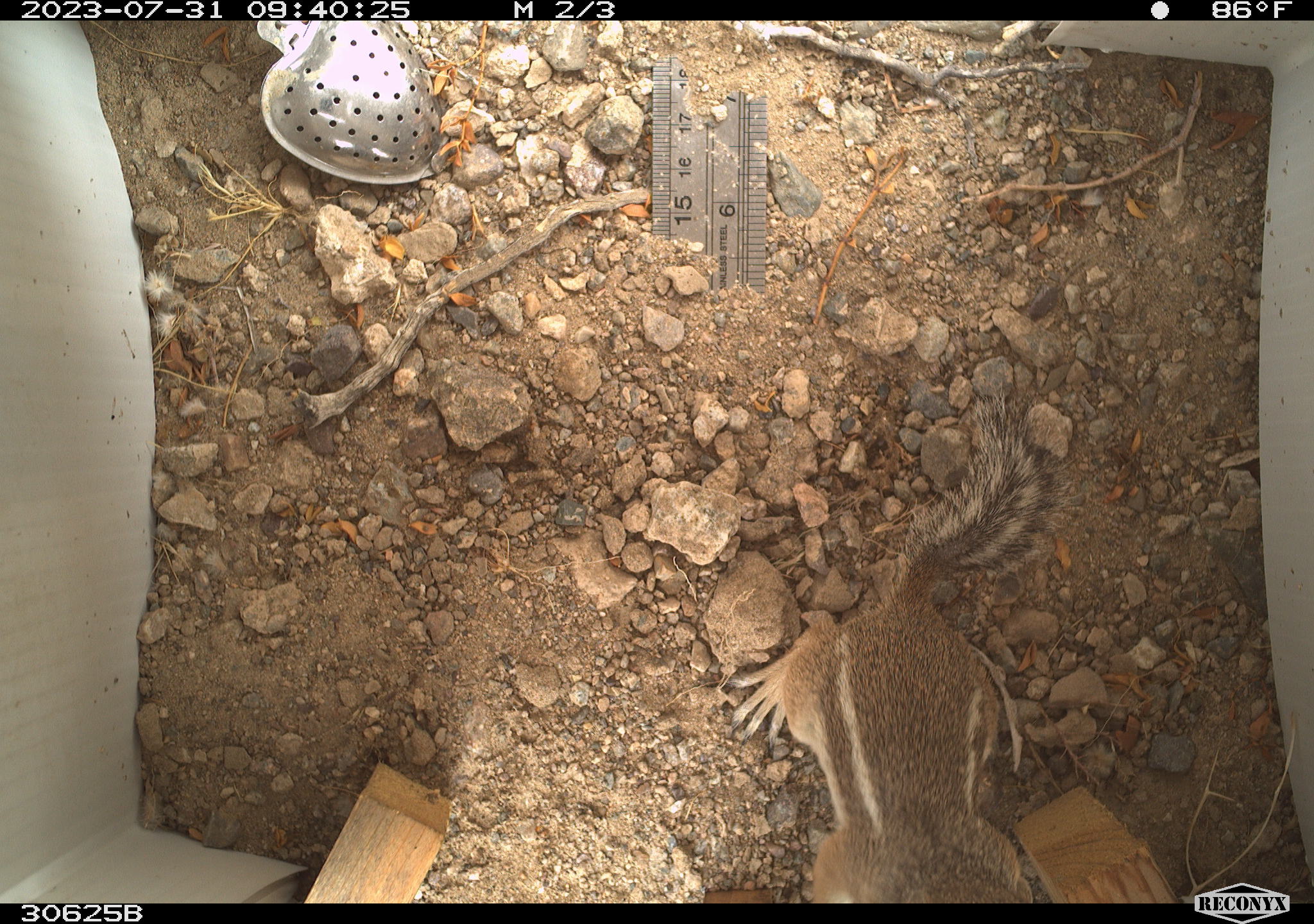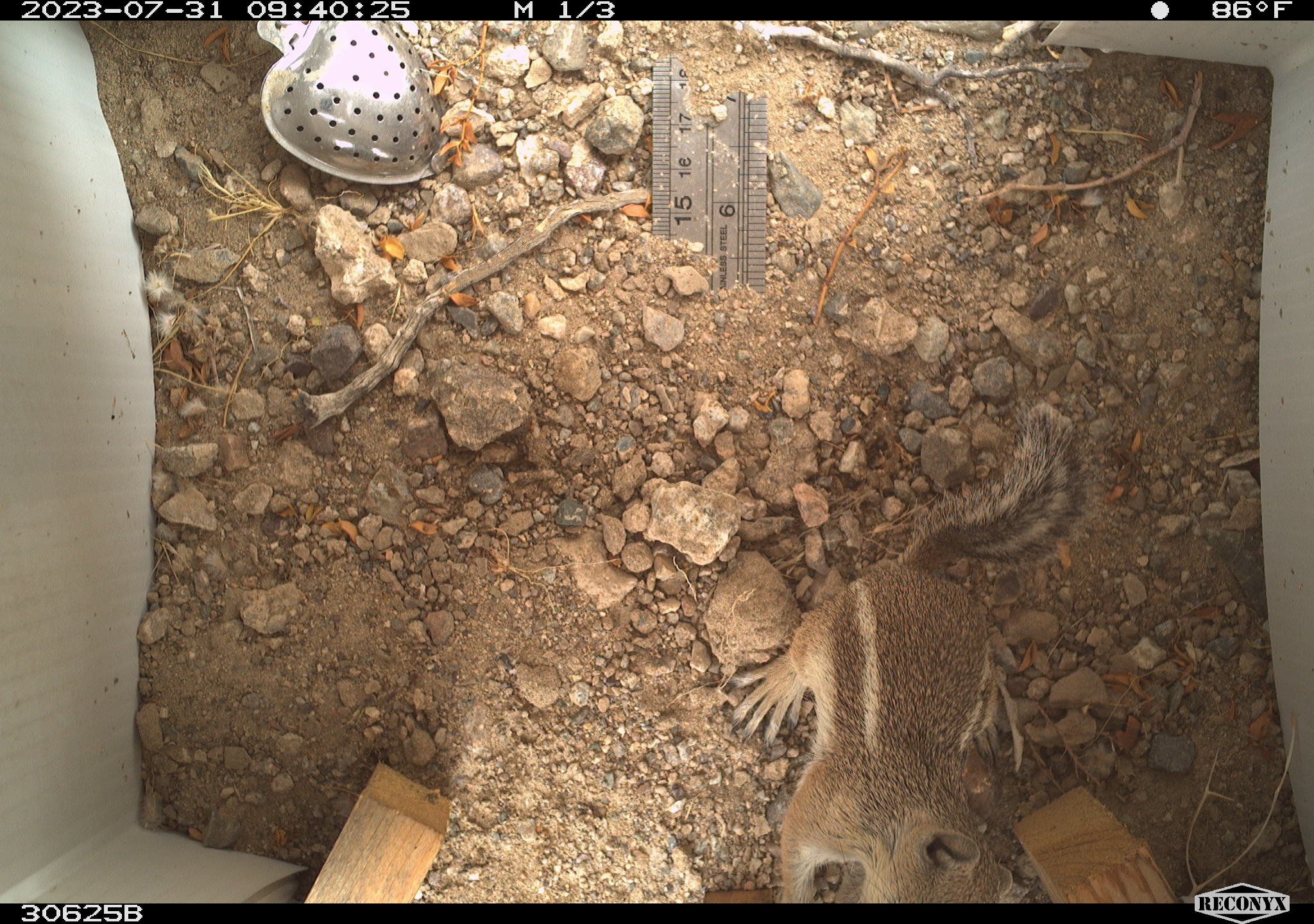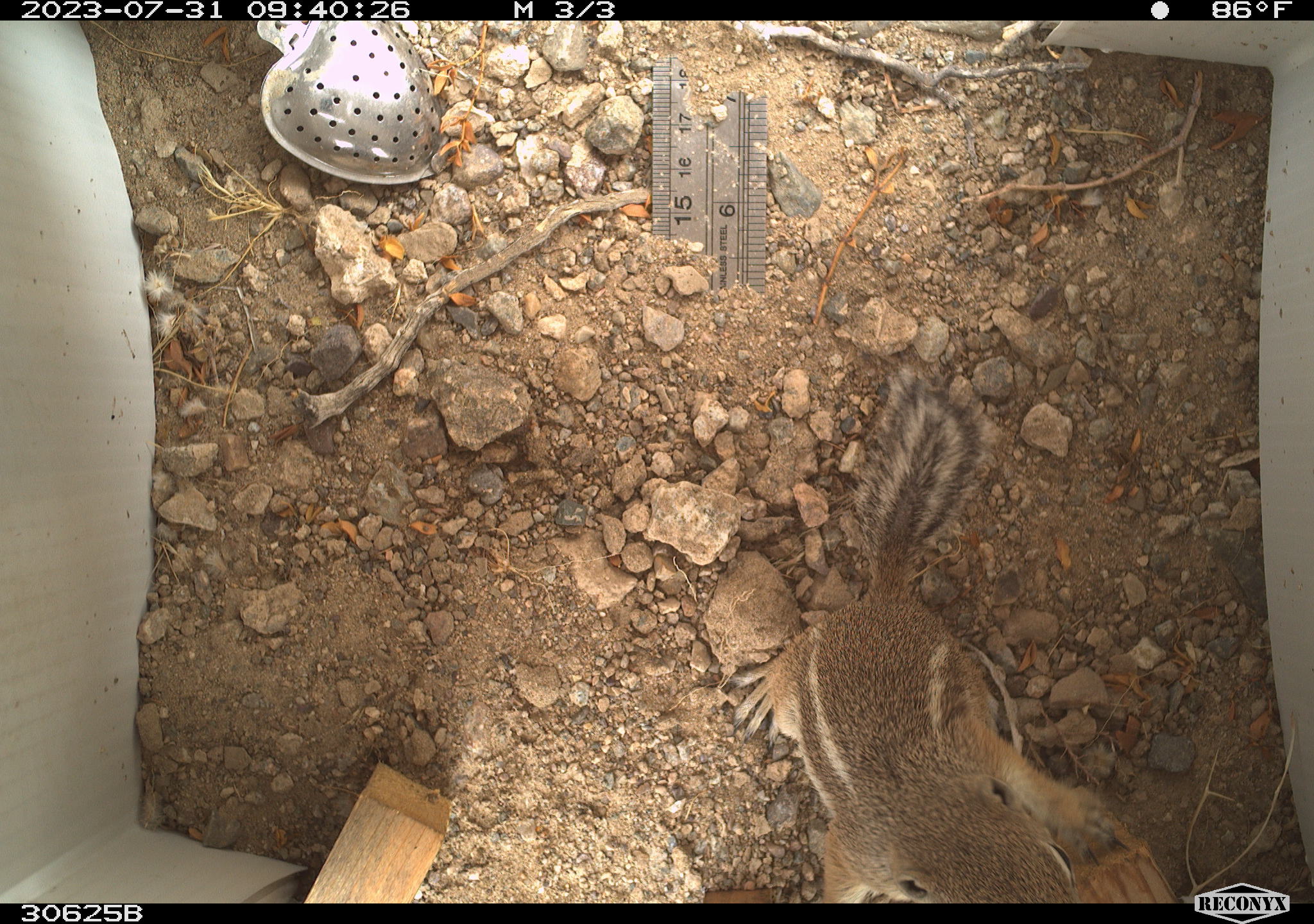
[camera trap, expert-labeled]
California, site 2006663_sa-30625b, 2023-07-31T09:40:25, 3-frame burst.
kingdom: Animalia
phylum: Chordata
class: Mammalia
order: Rodentia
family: Sciuridae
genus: Ammospermophilus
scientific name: Ammospermophilus leucurus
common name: white-tailed antelope squirrel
White-tailed antelope squirrel (Ammospermophilus leucurus).